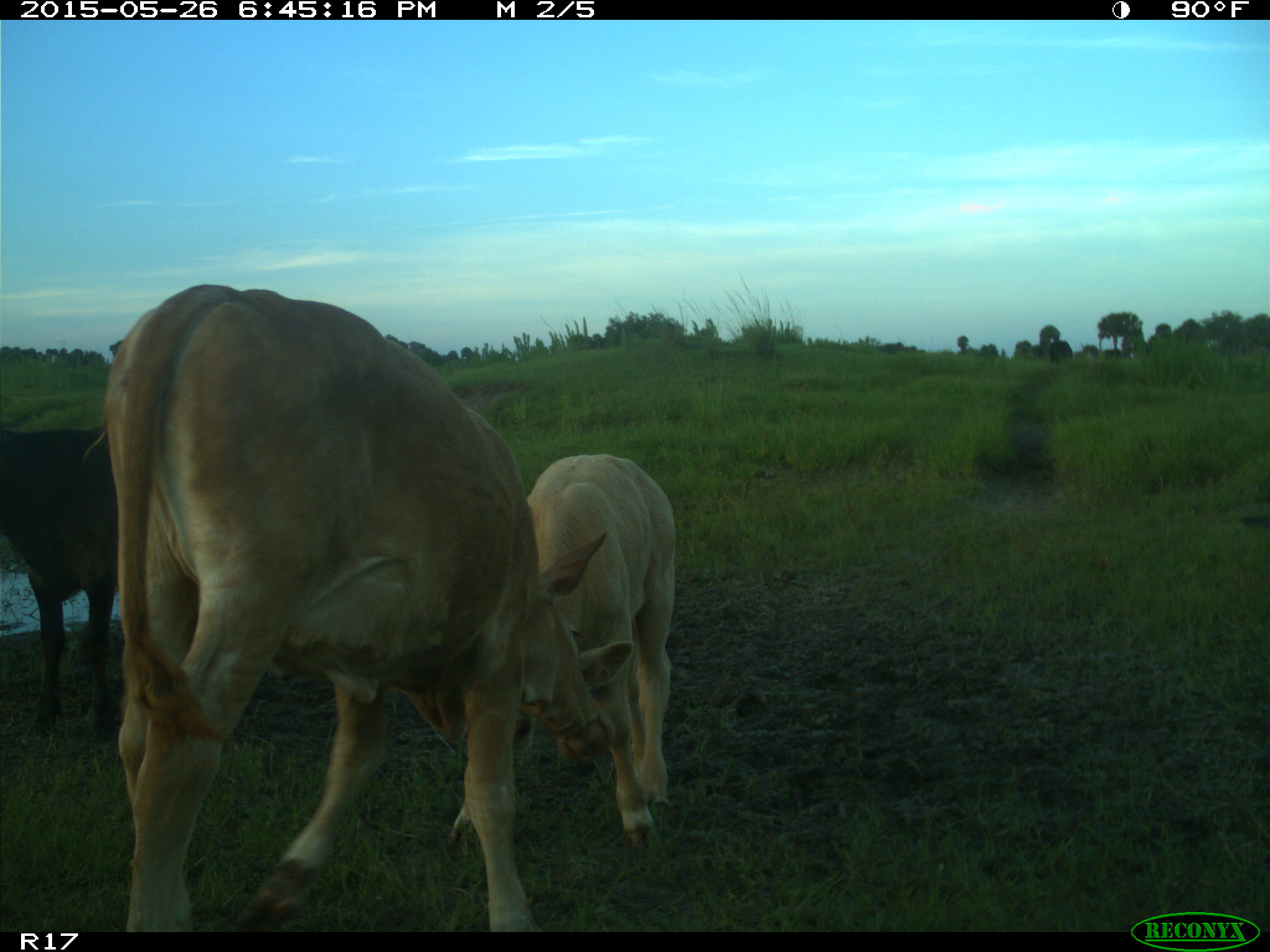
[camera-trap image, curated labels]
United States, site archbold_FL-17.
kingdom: Animalia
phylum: Chordata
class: Mammalia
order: Artiodactyla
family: Bovidae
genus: Bos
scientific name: Bos taurus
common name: domestic cow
Bos taurus (domestic cow).